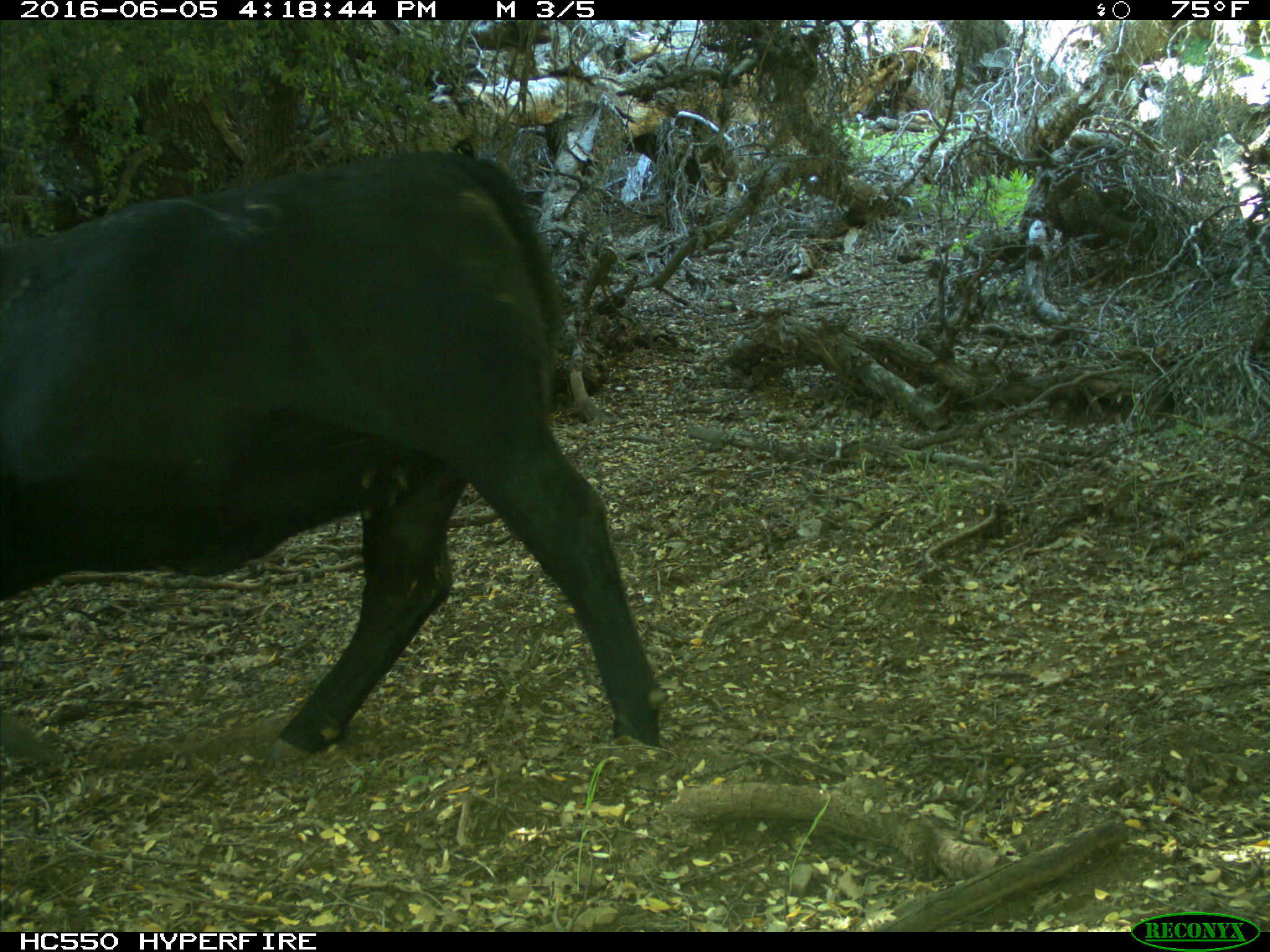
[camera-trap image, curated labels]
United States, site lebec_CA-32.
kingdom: Animalia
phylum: Chordata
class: Mammalia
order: Artiodactyla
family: Bovidae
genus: Bos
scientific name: Bos taurus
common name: domestic cow